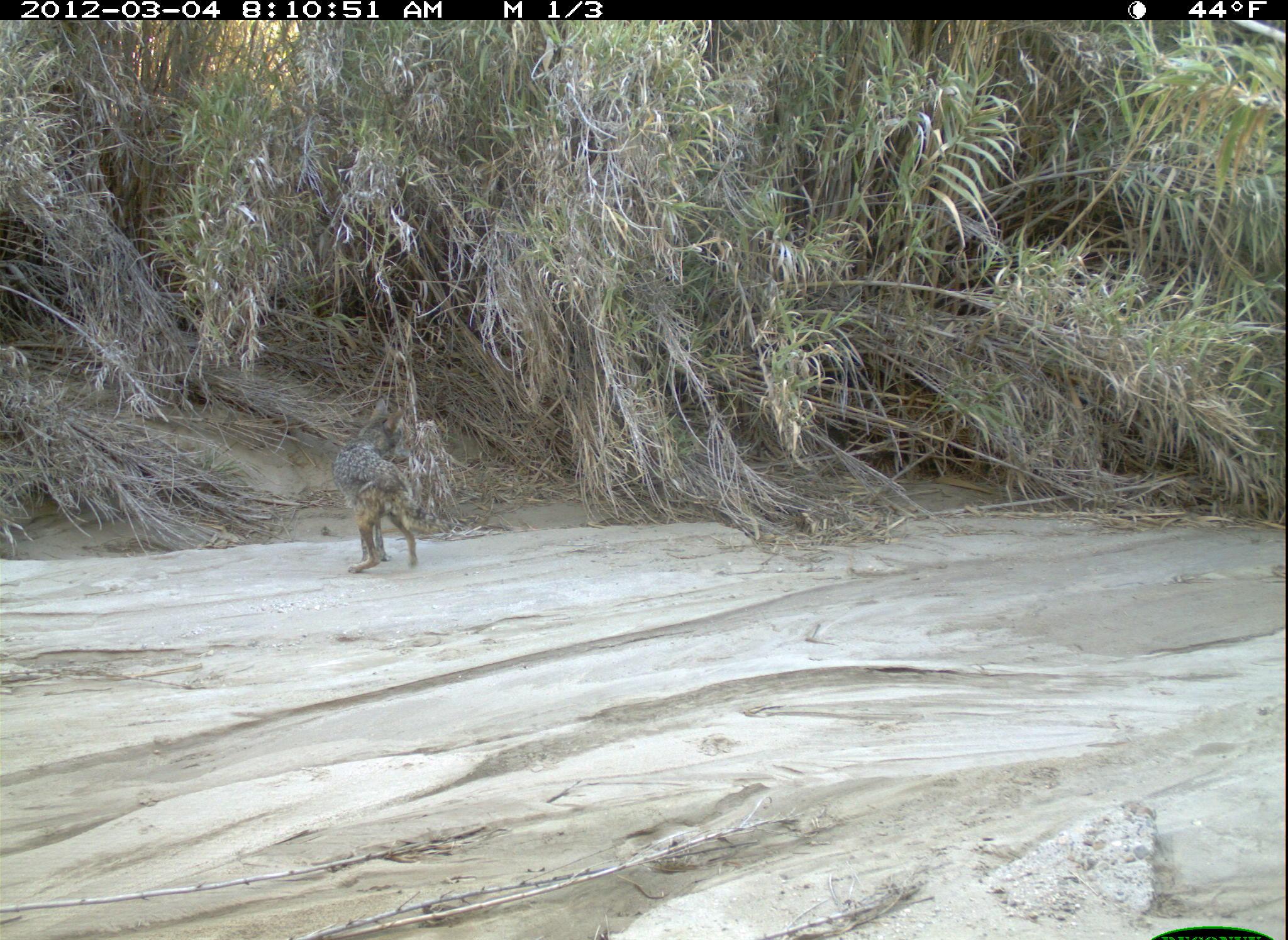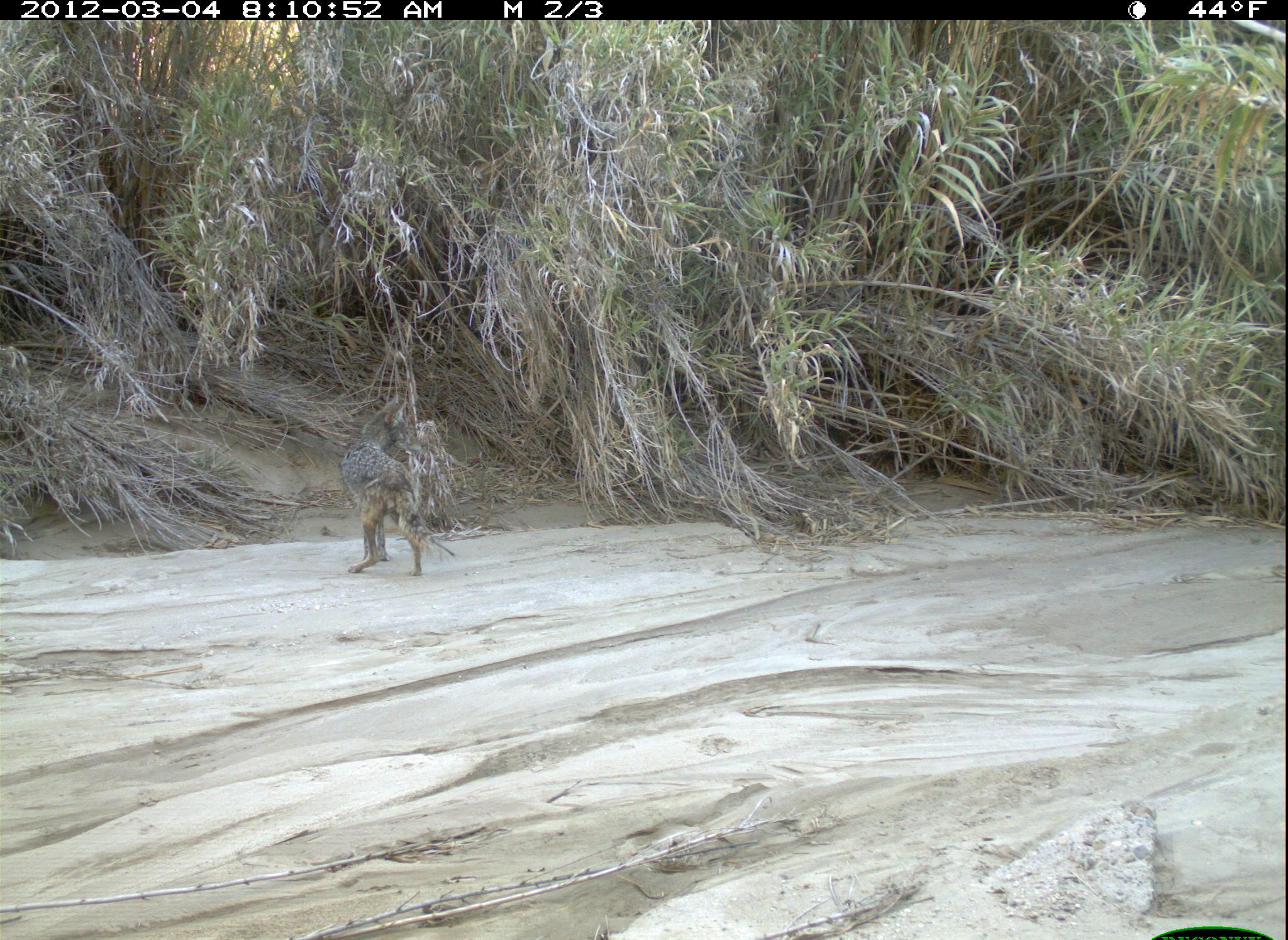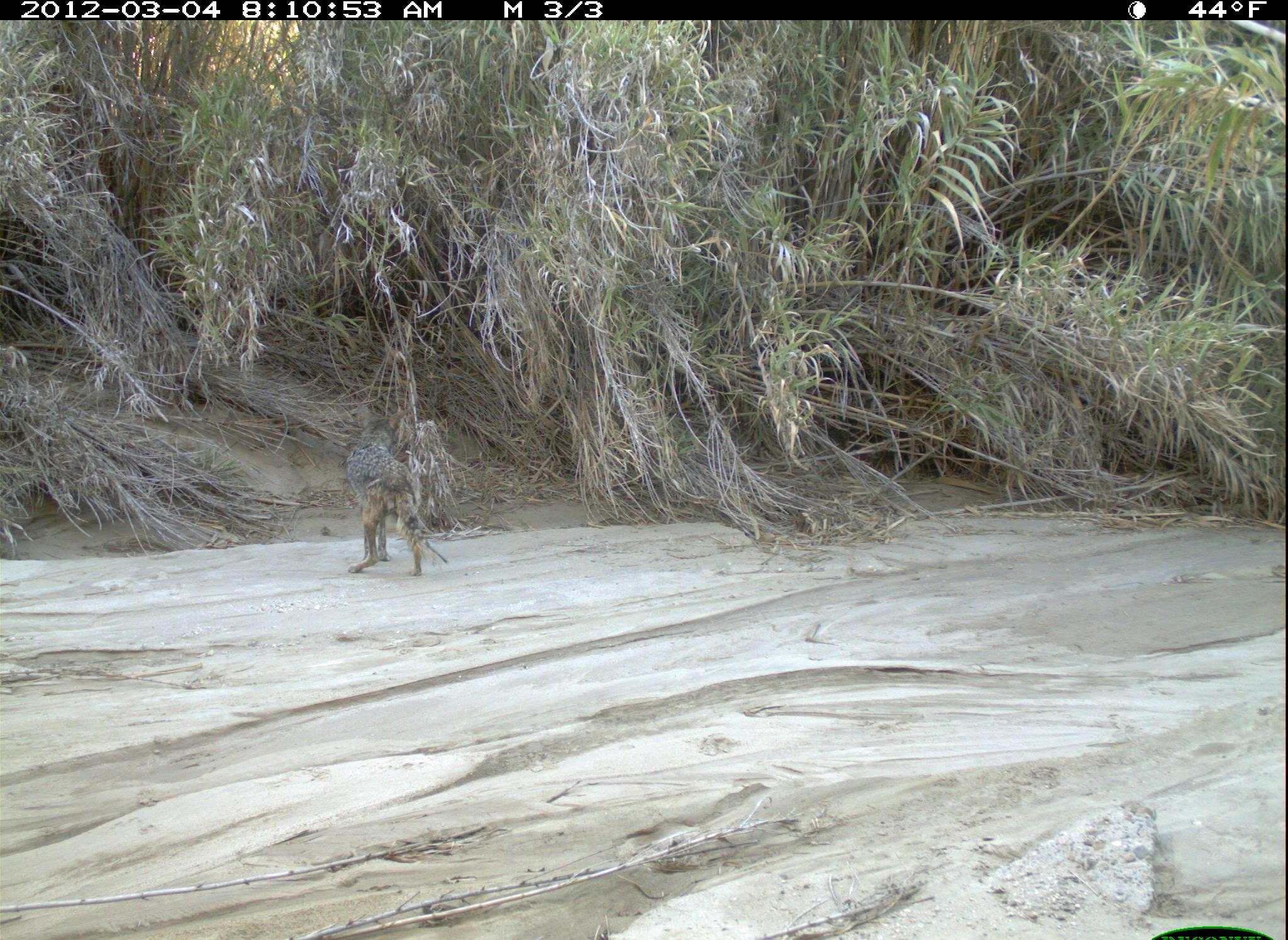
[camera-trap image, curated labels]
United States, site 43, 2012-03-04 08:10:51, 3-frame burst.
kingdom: Animalia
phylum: Chordata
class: Mammalia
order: Carnivora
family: Canidae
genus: Canis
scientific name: Canis latrans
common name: coyote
Coyote (Canis latrans).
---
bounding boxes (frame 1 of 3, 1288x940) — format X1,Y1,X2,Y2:
coyote: 324,390,444,585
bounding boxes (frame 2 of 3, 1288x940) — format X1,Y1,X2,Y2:
coyote: 327,377,478,593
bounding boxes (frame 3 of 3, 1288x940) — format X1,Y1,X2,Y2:
coyote: 335,390,456,591